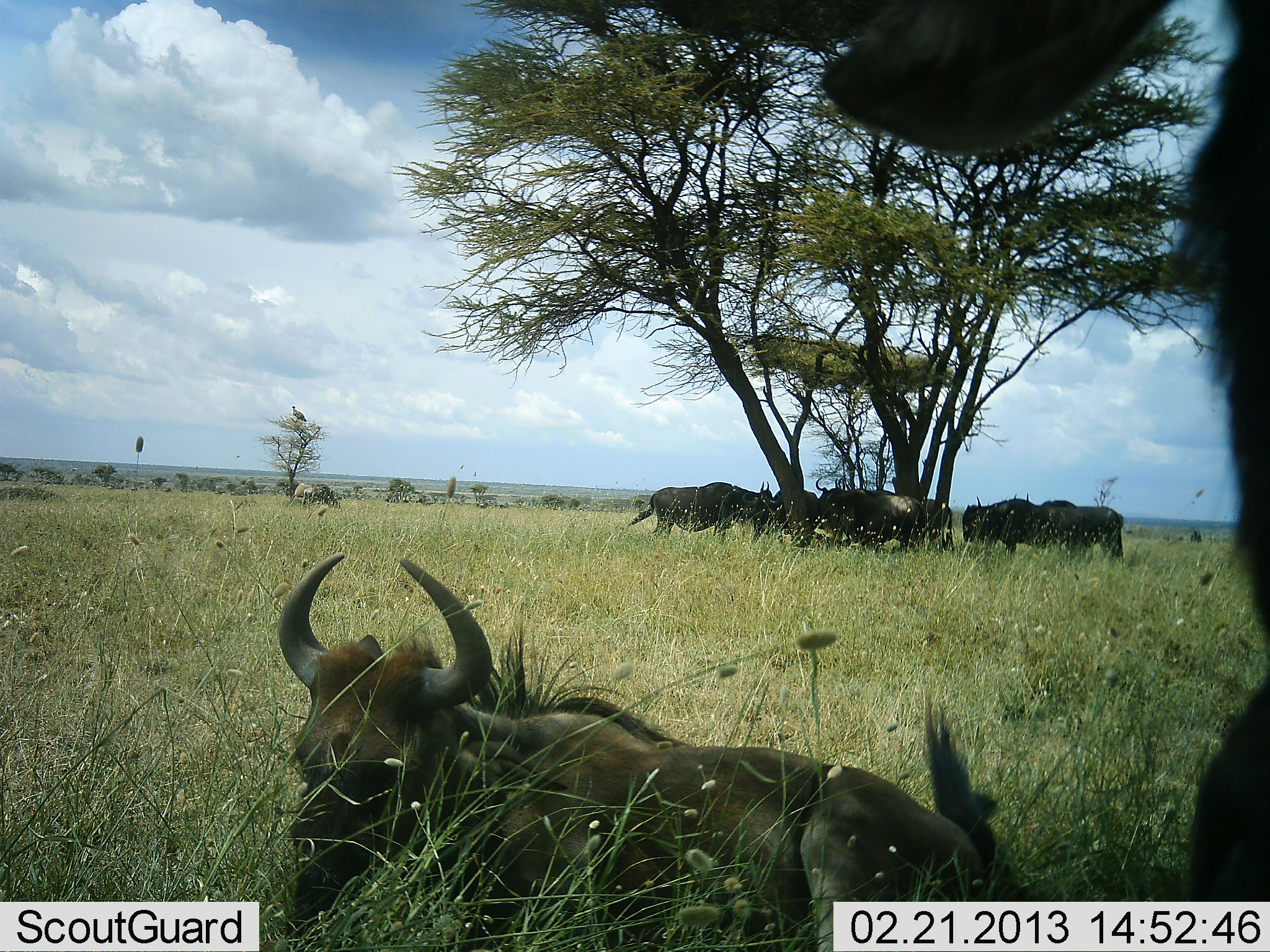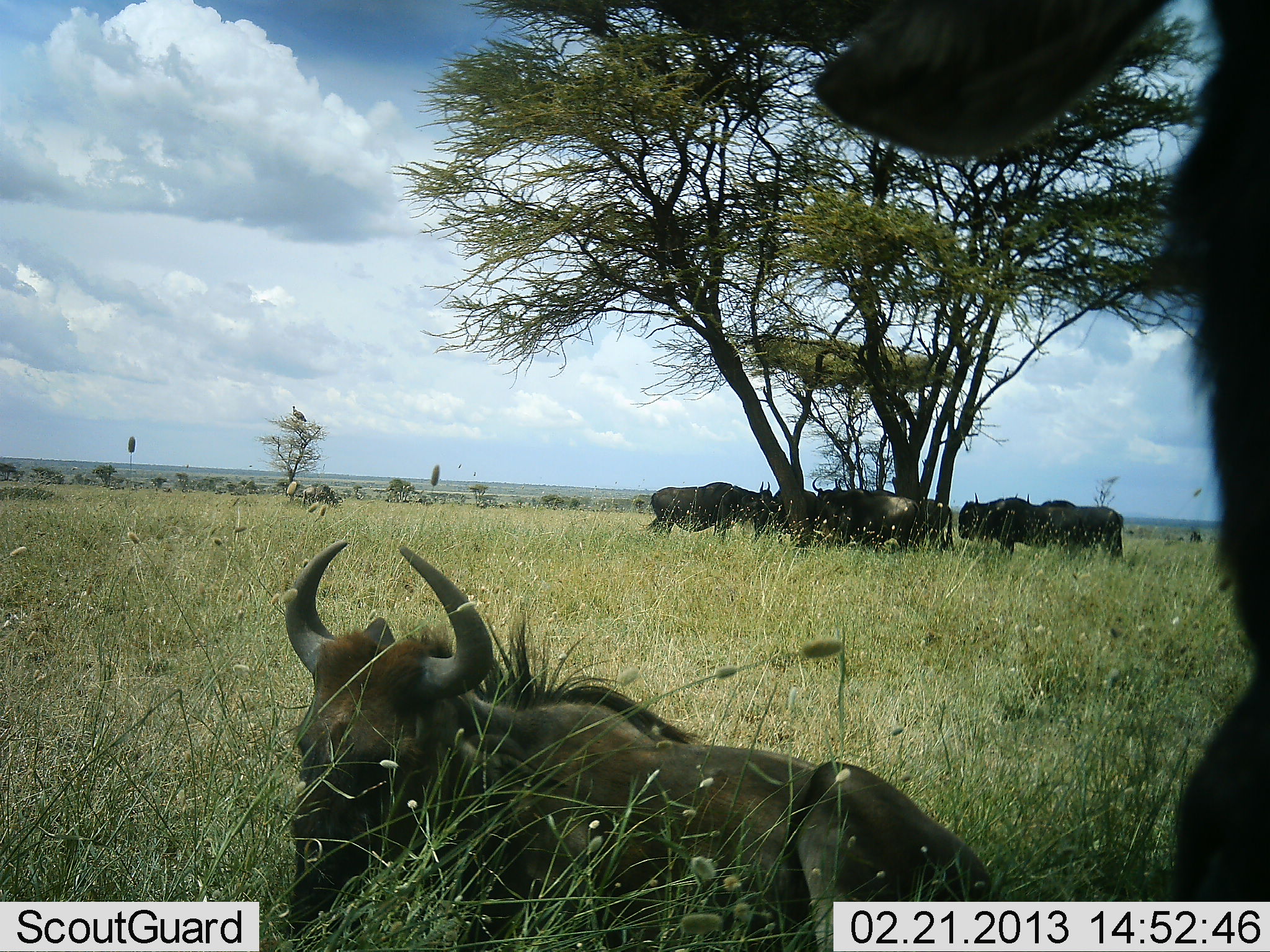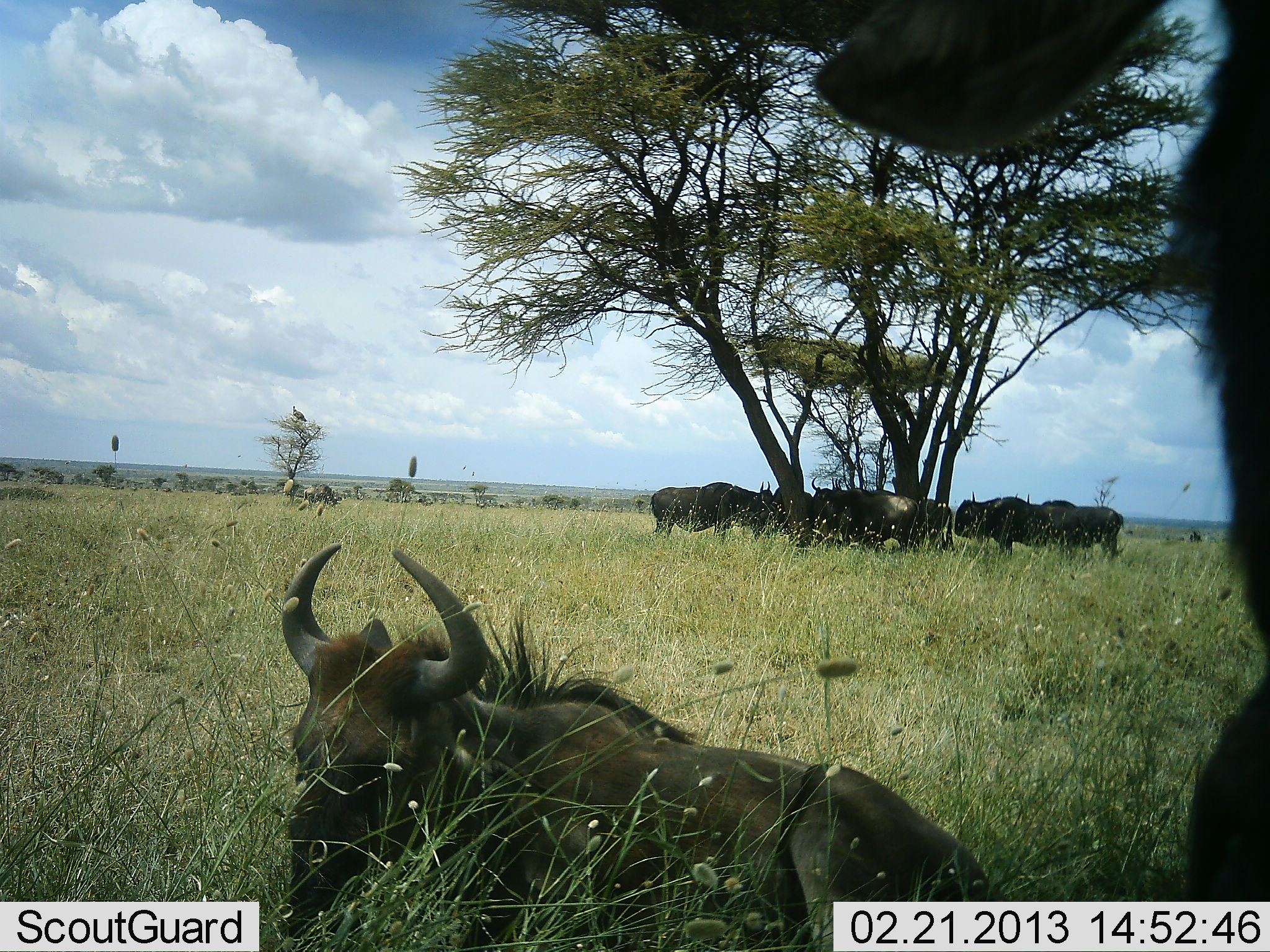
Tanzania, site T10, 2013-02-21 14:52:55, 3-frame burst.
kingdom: Animalia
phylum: Chordata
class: Mammalia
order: Artiodactyla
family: Bovidae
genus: Connochaetes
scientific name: Connochaetes taurinus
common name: blue wildebeest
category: wildebeest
Wildebeest (blue wildebeest) (Connochaetes taurinus), count 8. Behavior (volunteer vote fractions): standing 73%, resting 100%, moving 6%, interacting 9%. Young present (vote fraction): 15%. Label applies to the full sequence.